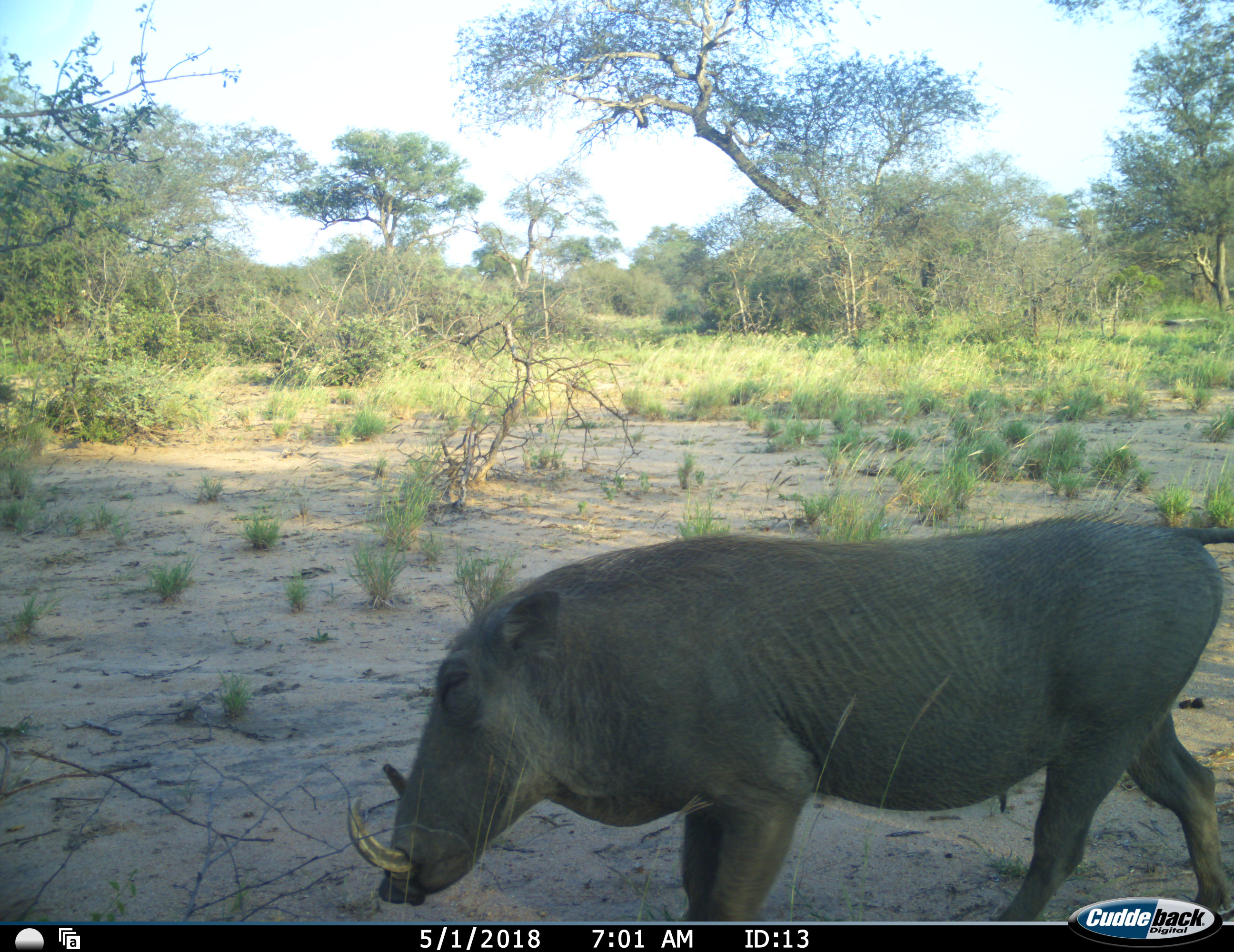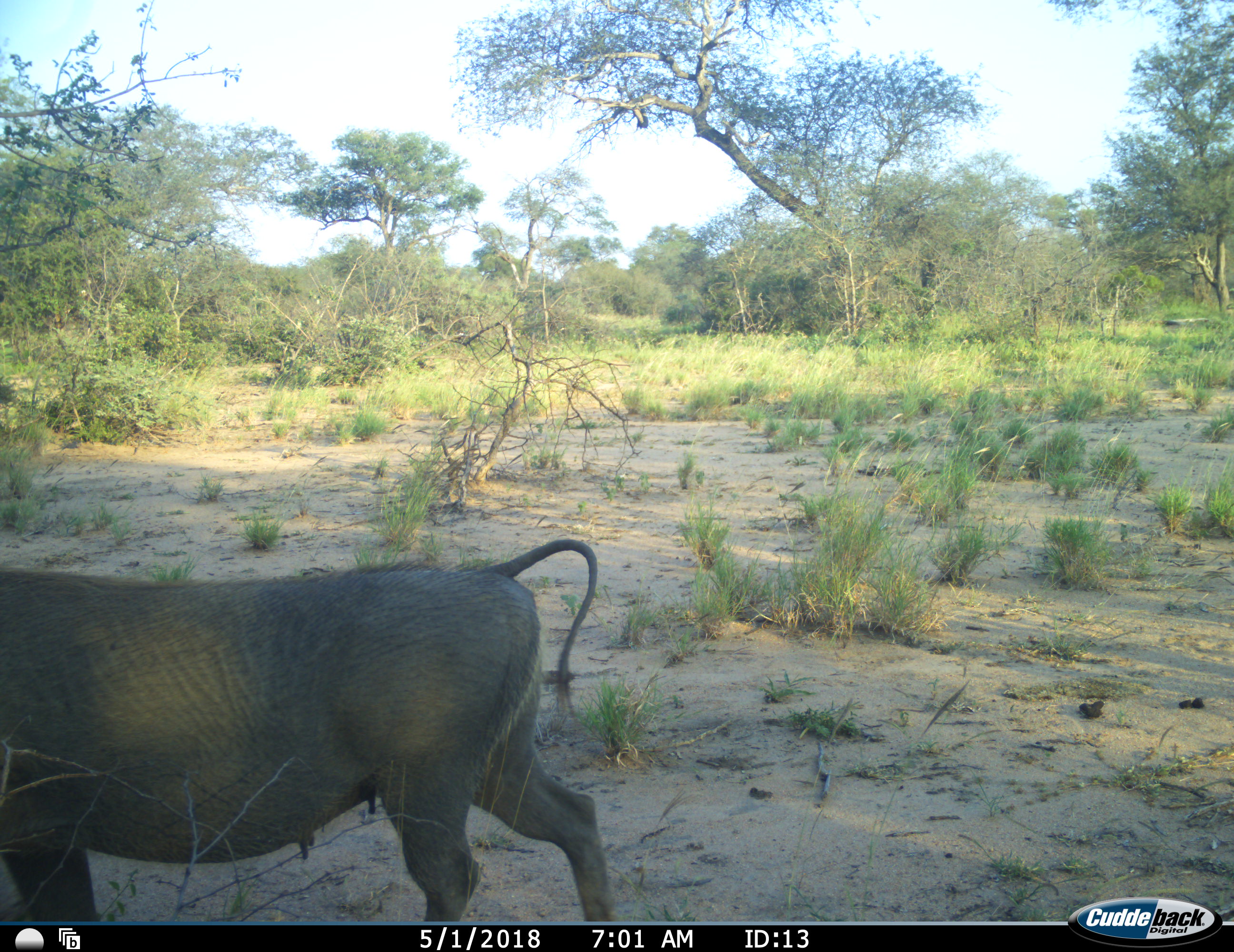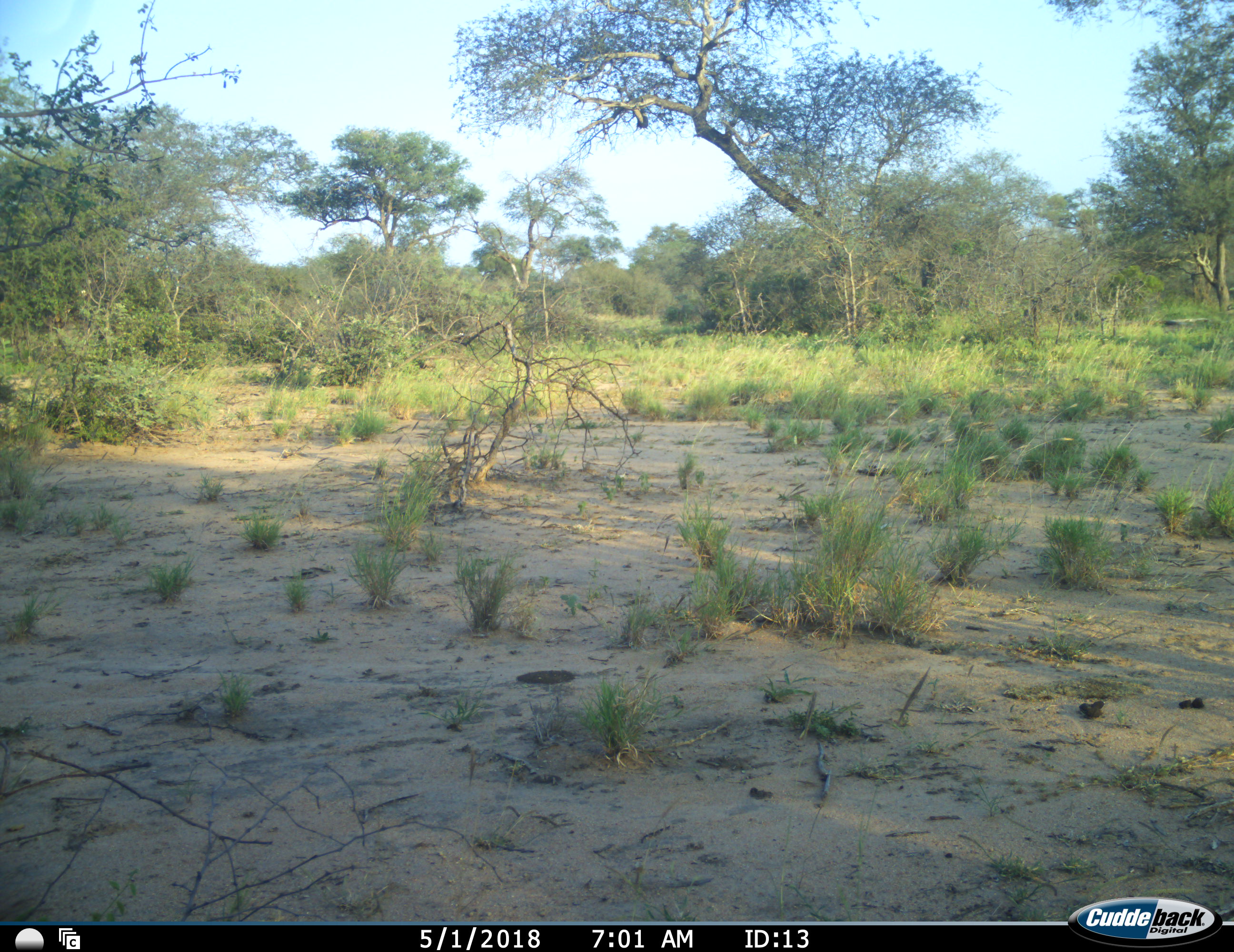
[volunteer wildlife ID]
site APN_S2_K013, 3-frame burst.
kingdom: Animalia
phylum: Chordata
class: Mammalia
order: Artiodactyla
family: Suidae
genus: Phacochoerus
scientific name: Phacochoerus africanus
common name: warthog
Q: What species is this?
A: Warthog (Phacochoerus africanus).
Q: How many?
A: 1.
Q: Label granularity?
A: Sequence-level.